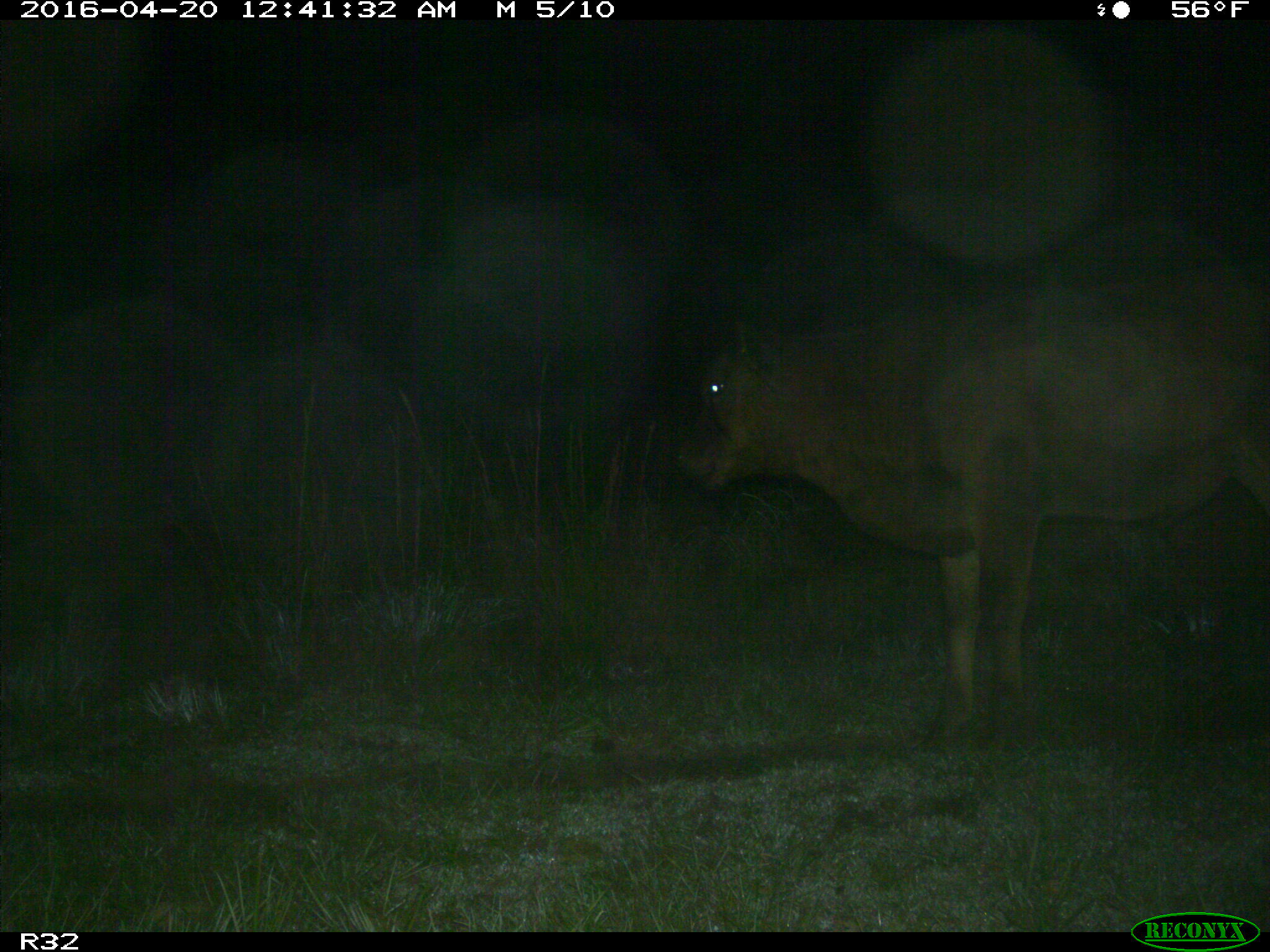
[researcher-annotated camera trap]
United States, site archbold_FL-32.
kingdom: Animalia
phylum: Chordata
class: Mammalia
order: Artiodactyla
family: Bovidae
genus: Bos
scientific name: Bos taurus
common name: domestic cow